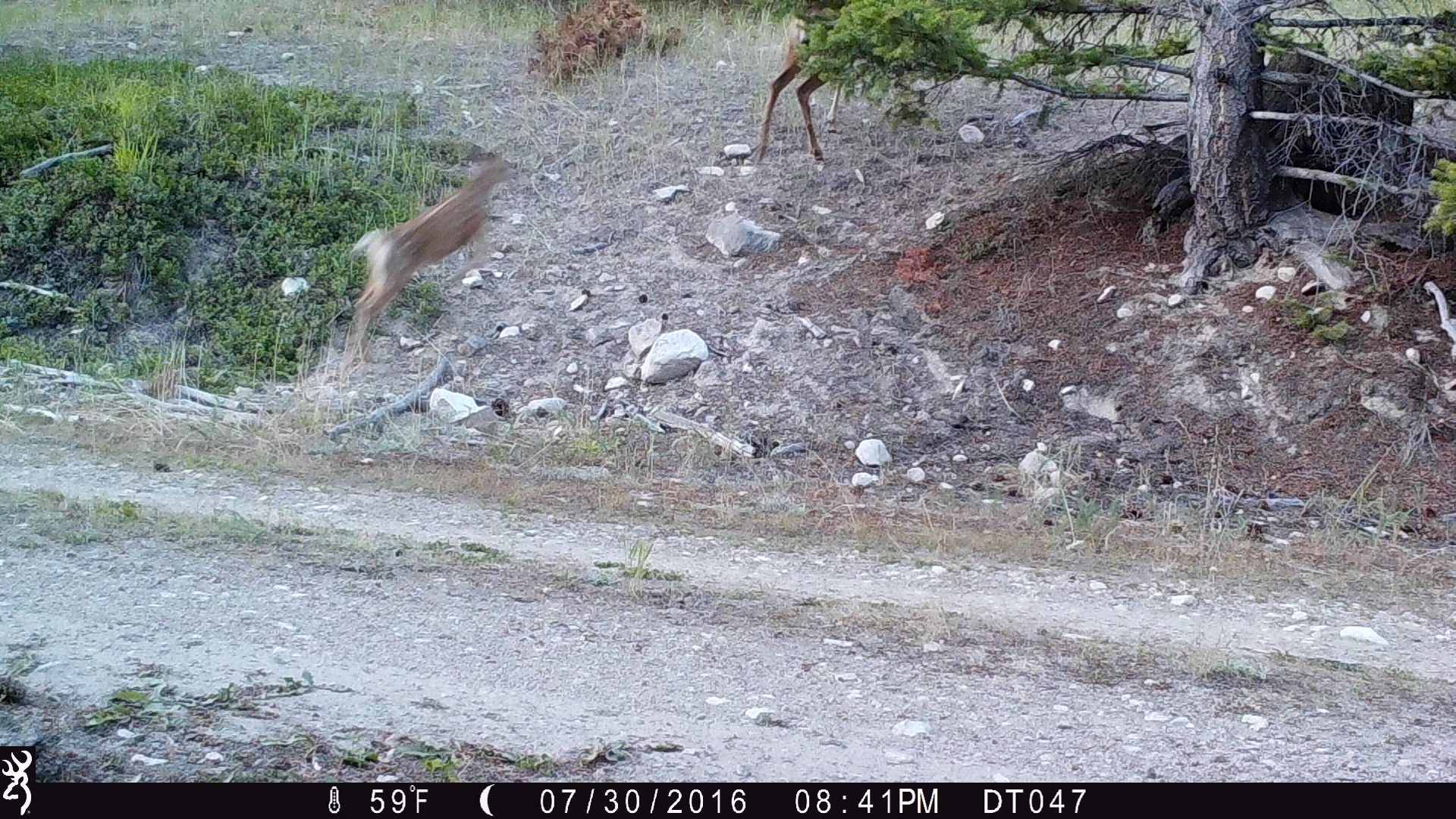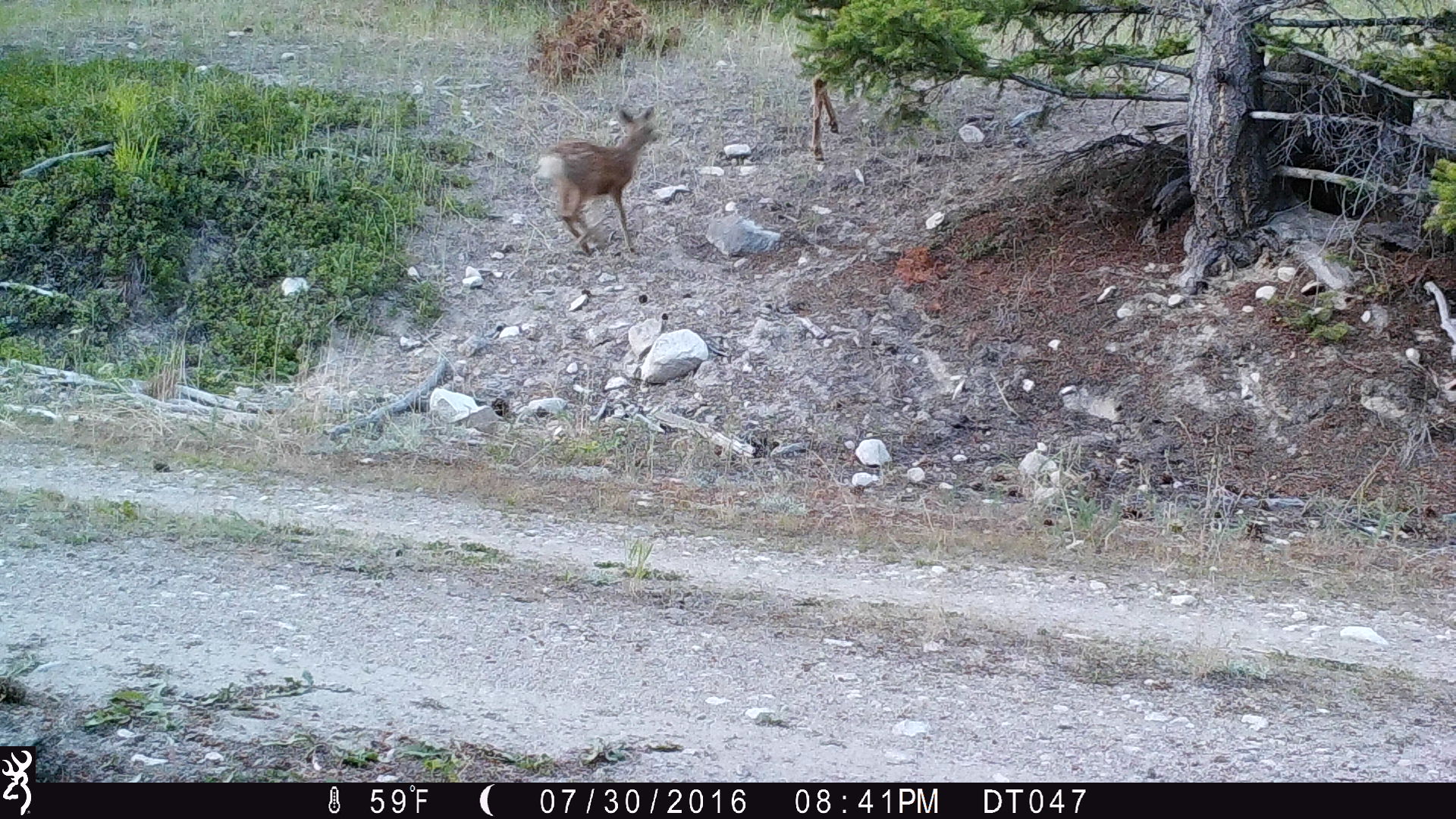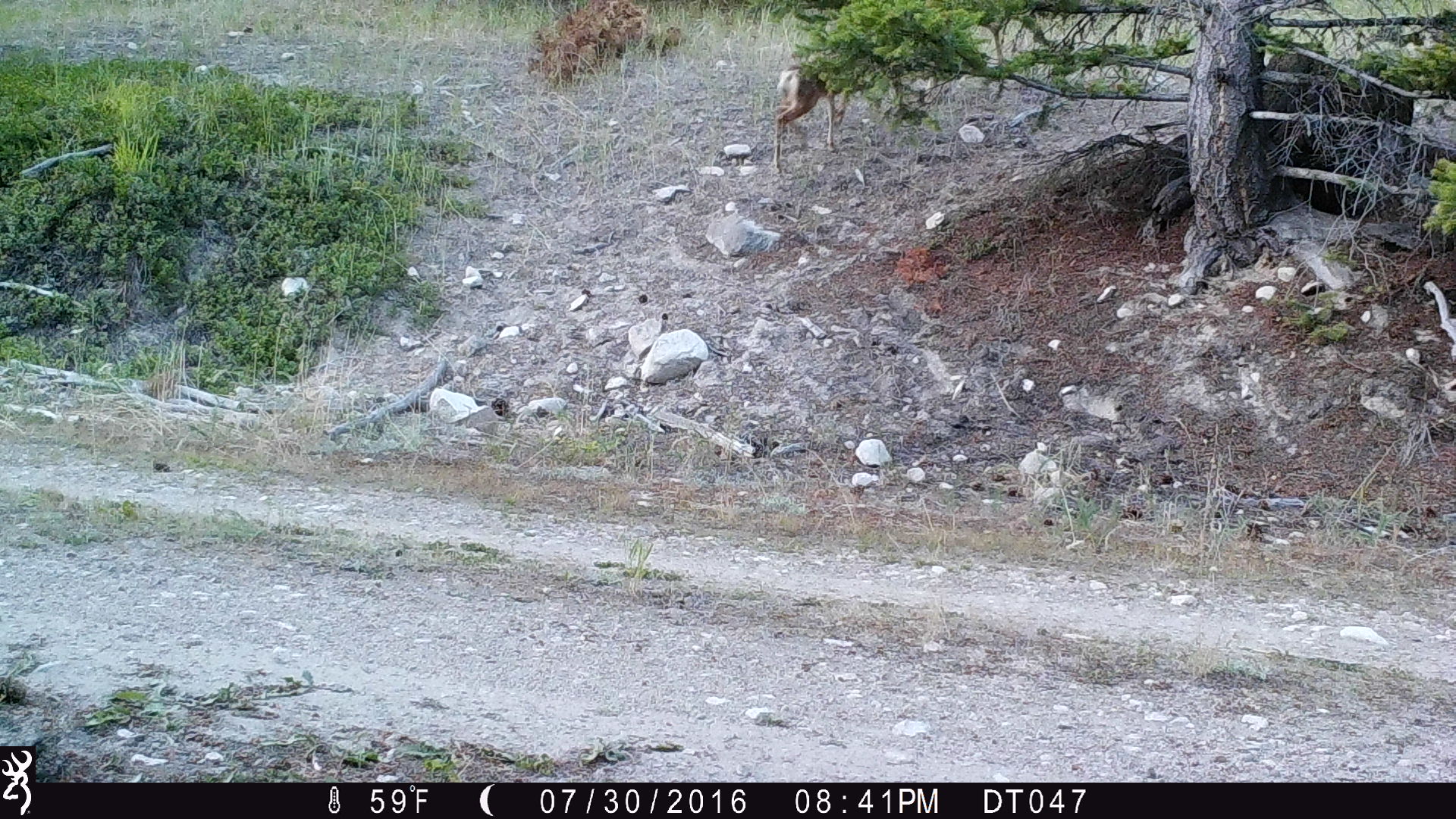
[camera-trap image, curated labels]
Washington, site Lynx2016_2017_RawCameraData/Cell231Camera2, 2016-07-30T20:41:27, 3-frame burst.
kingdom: Animalia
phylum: Chordata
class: Mammalia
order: Artiodactyla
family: Cervidae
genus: Odocoileus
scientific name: Odocoileus hemionus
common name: mule deer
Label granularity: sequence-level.